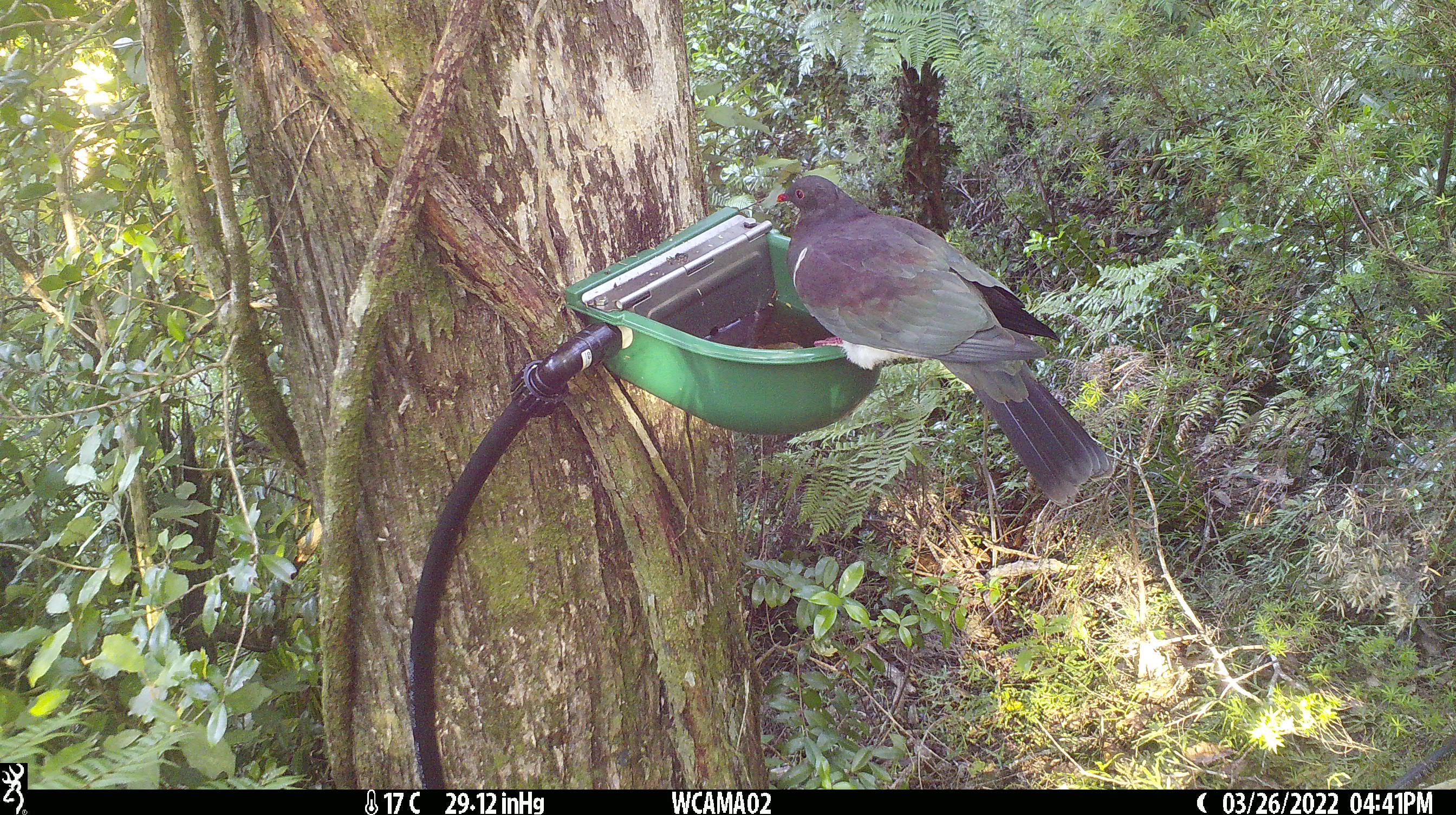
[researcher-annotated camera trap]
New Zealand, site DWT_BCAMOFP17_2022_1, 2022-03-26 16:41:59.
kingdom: Animalia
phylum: Chordata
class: Aves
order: Columbiformes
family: Columbidae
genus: Hemiphaga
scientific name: Hemiphaga novaeseelandiae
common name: new zealand pigeon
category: kereru